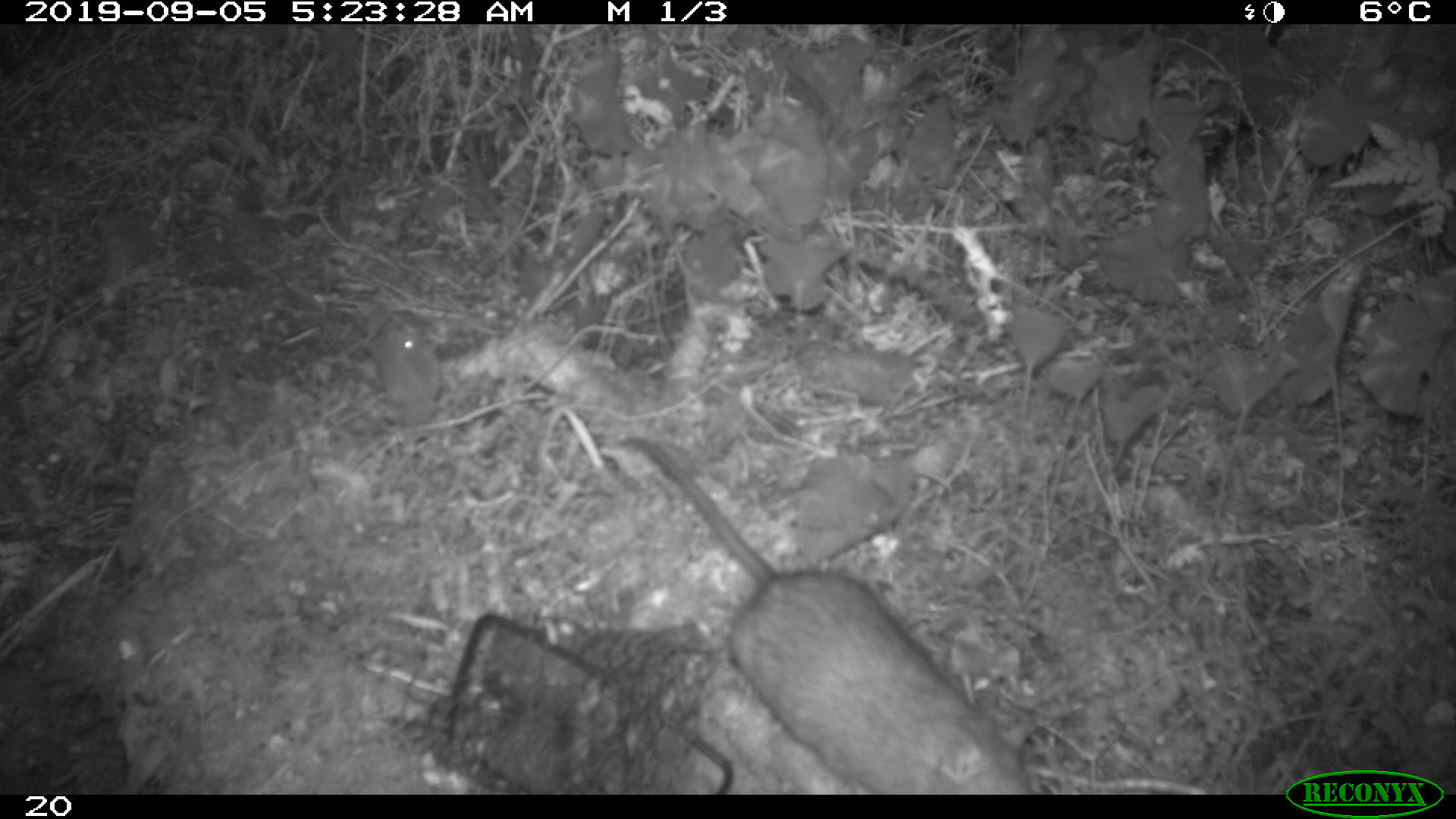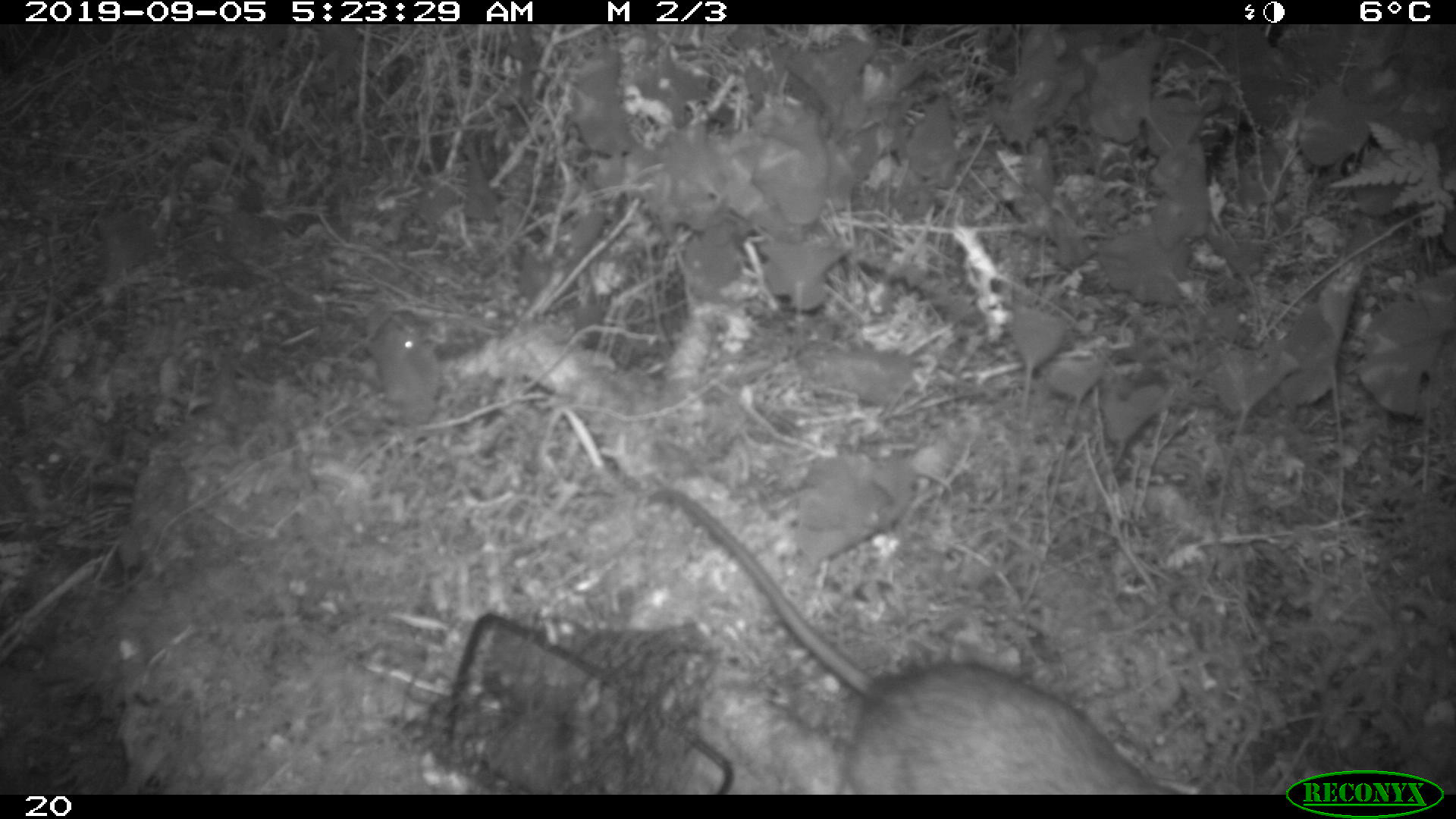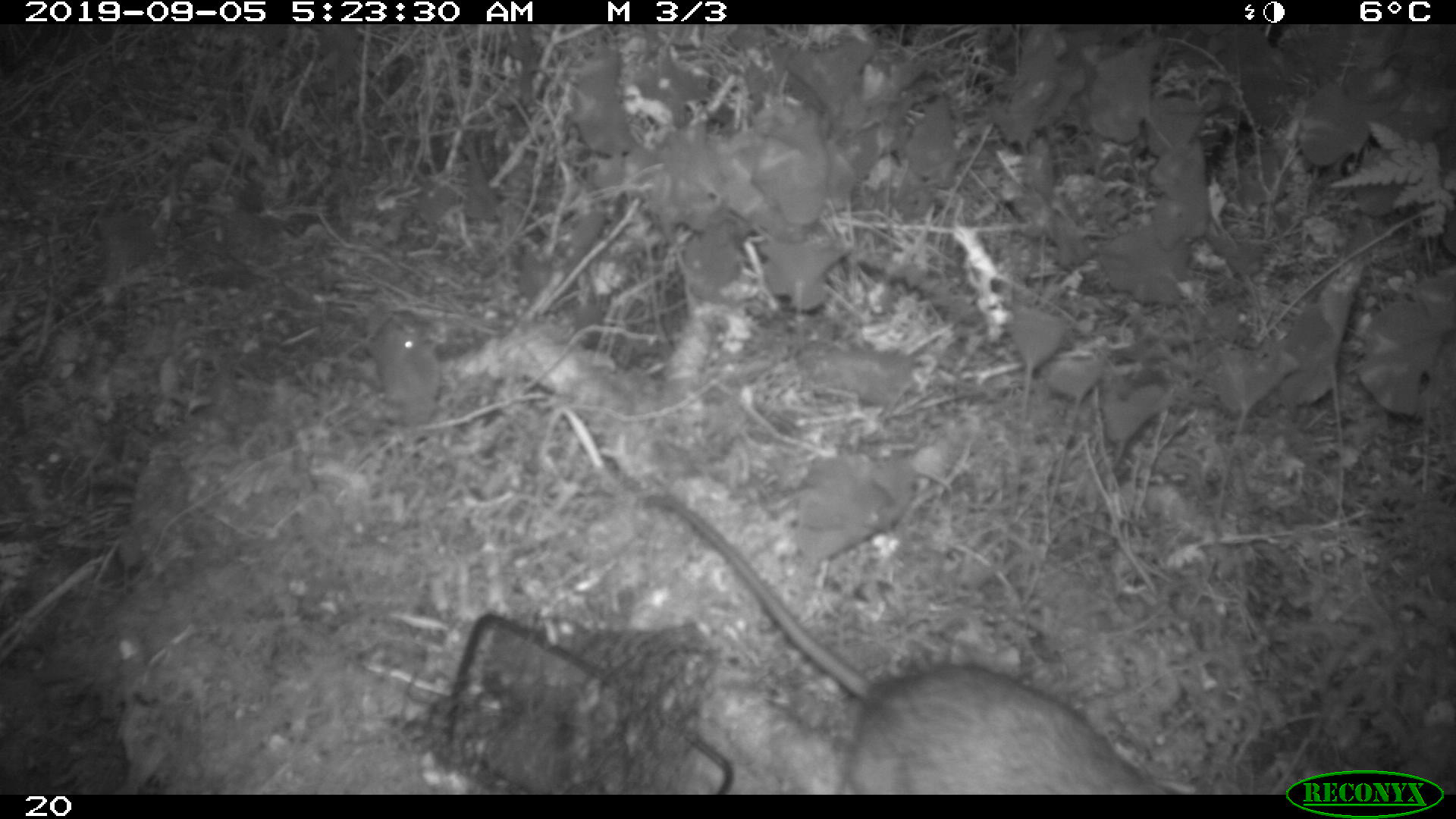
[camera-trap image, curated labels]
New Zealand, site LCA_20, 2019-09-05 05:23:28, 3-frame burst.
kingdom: Animalia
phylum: Chordata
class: Mammalia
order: Rodentia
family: Muridae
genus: Rattus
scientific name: Rattus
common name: rat